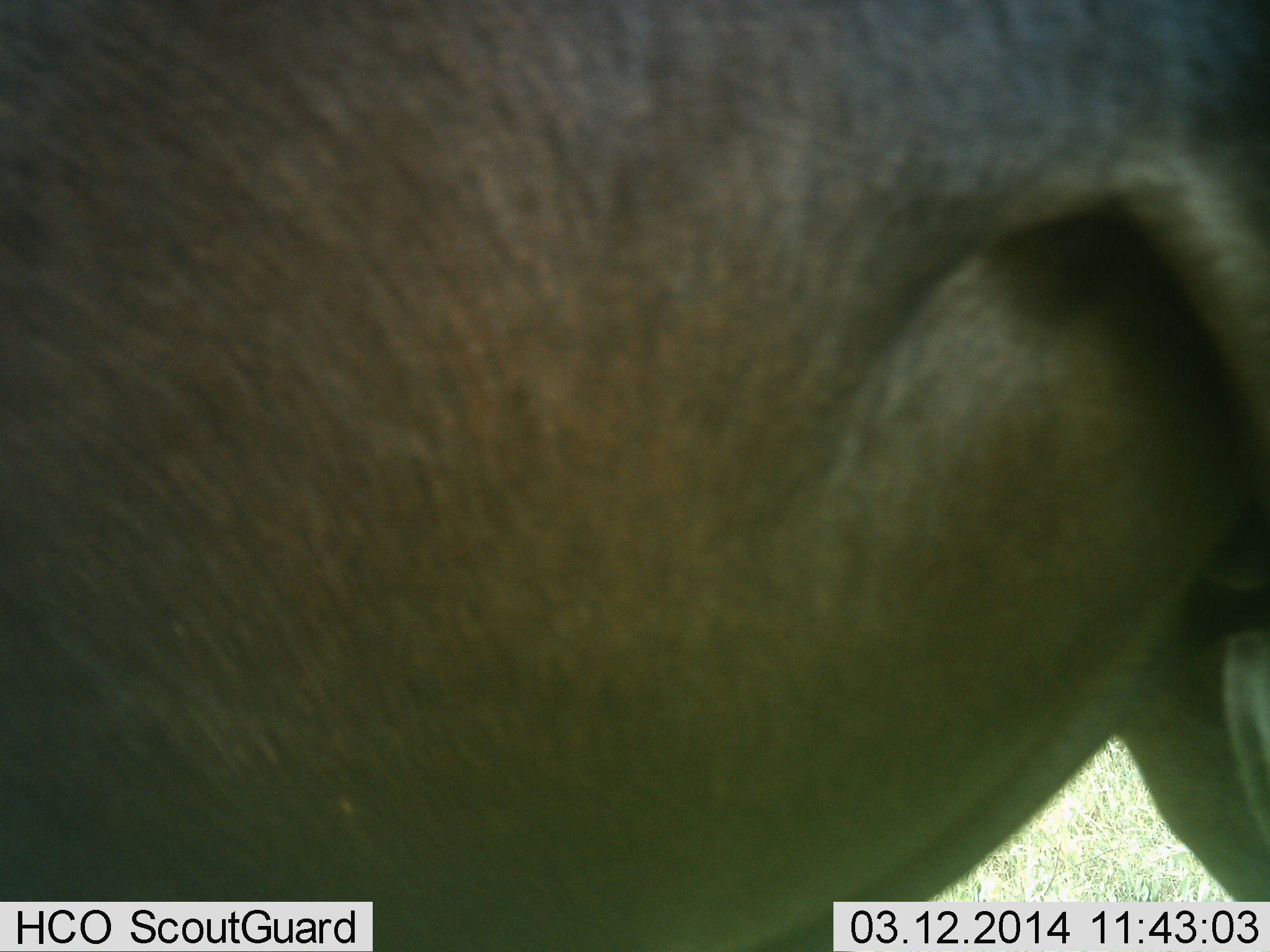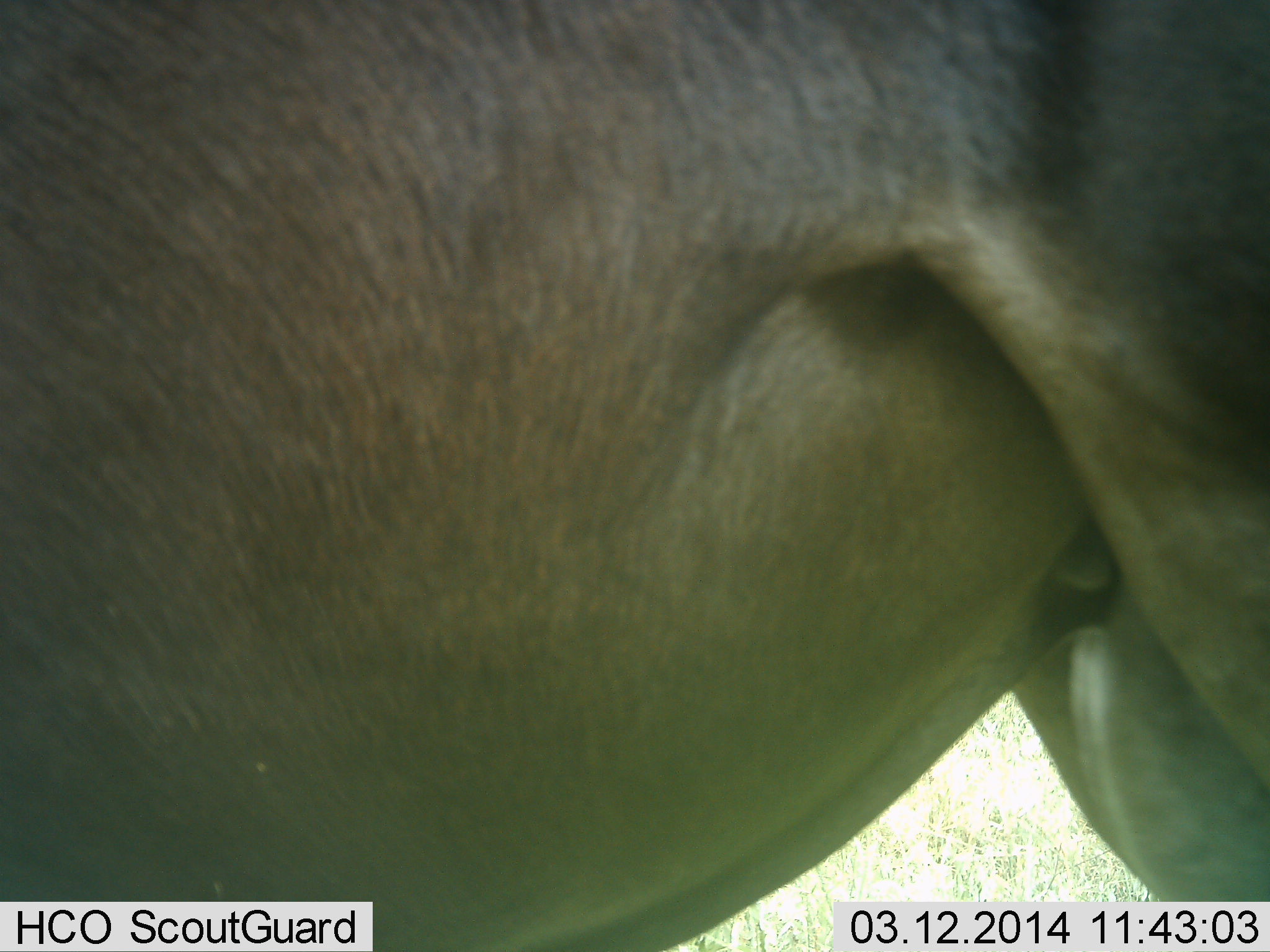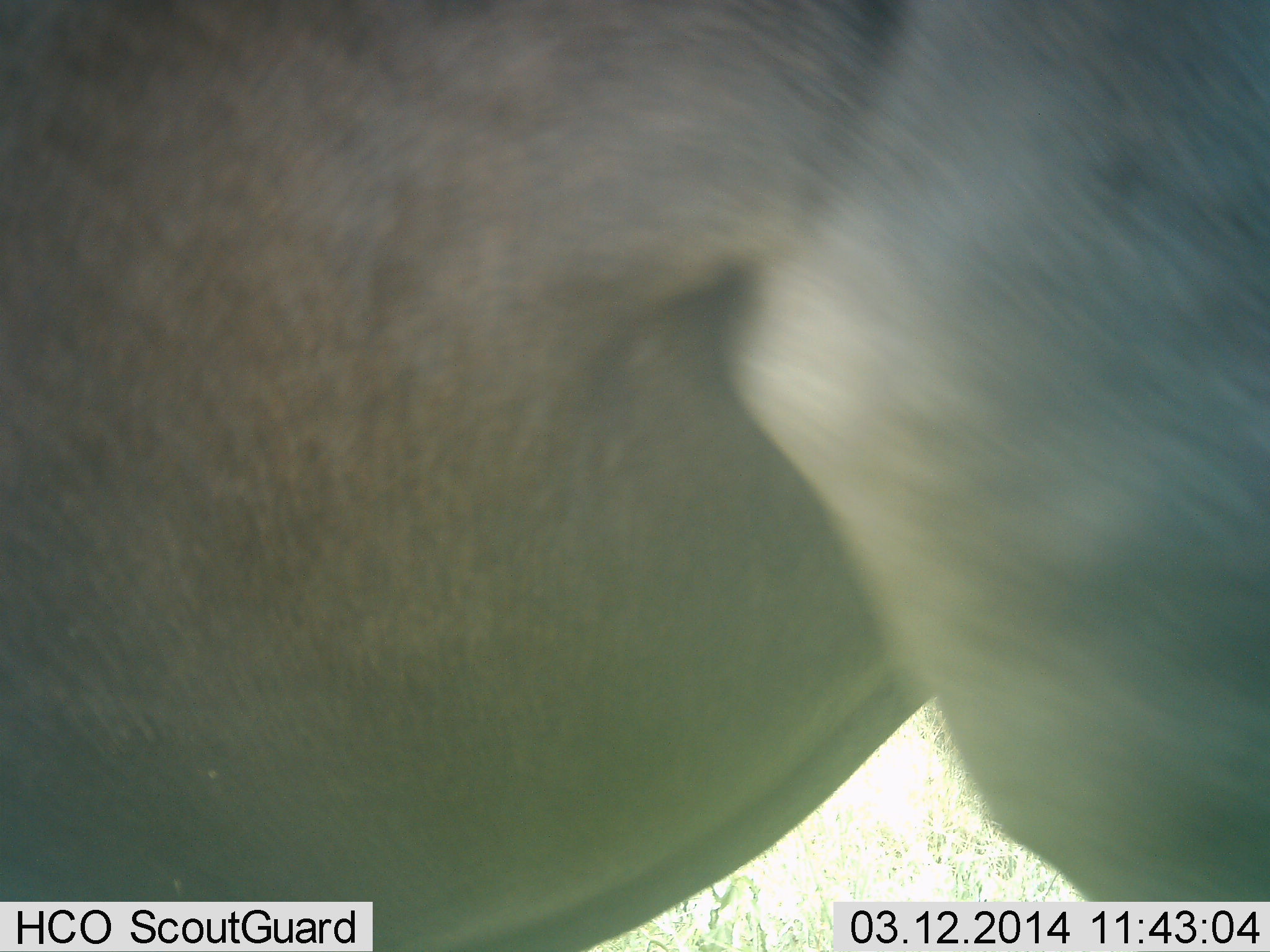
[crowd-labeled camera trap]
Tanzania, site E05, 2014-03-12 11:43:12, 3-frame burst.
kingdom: Animalia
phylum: Chordata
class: Mammalia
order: Artiodactyla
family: Bovidae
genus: Connochaetes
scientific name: Connochaetes taurinus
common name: blue wildebeest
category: wildebeest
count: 1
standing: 70%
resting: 0%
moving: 30%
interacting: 0%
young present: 0%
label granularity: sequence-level